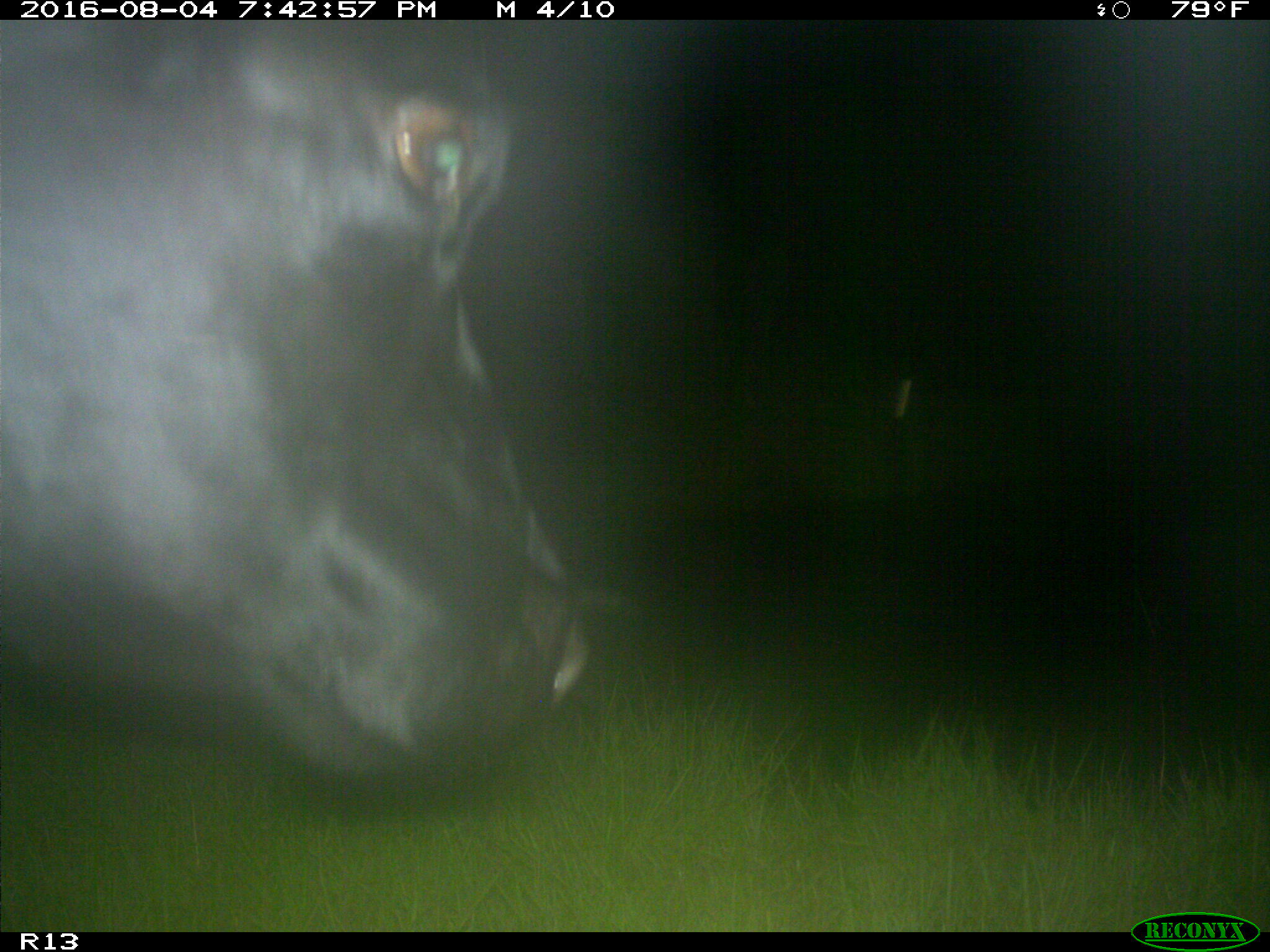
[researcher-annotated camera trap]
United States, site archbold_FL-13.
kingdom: Animalia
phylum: Chordata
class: Mammalia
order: Artiodactyla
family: Bovidae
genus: Bos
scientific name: Bos taurus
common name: domestic cow